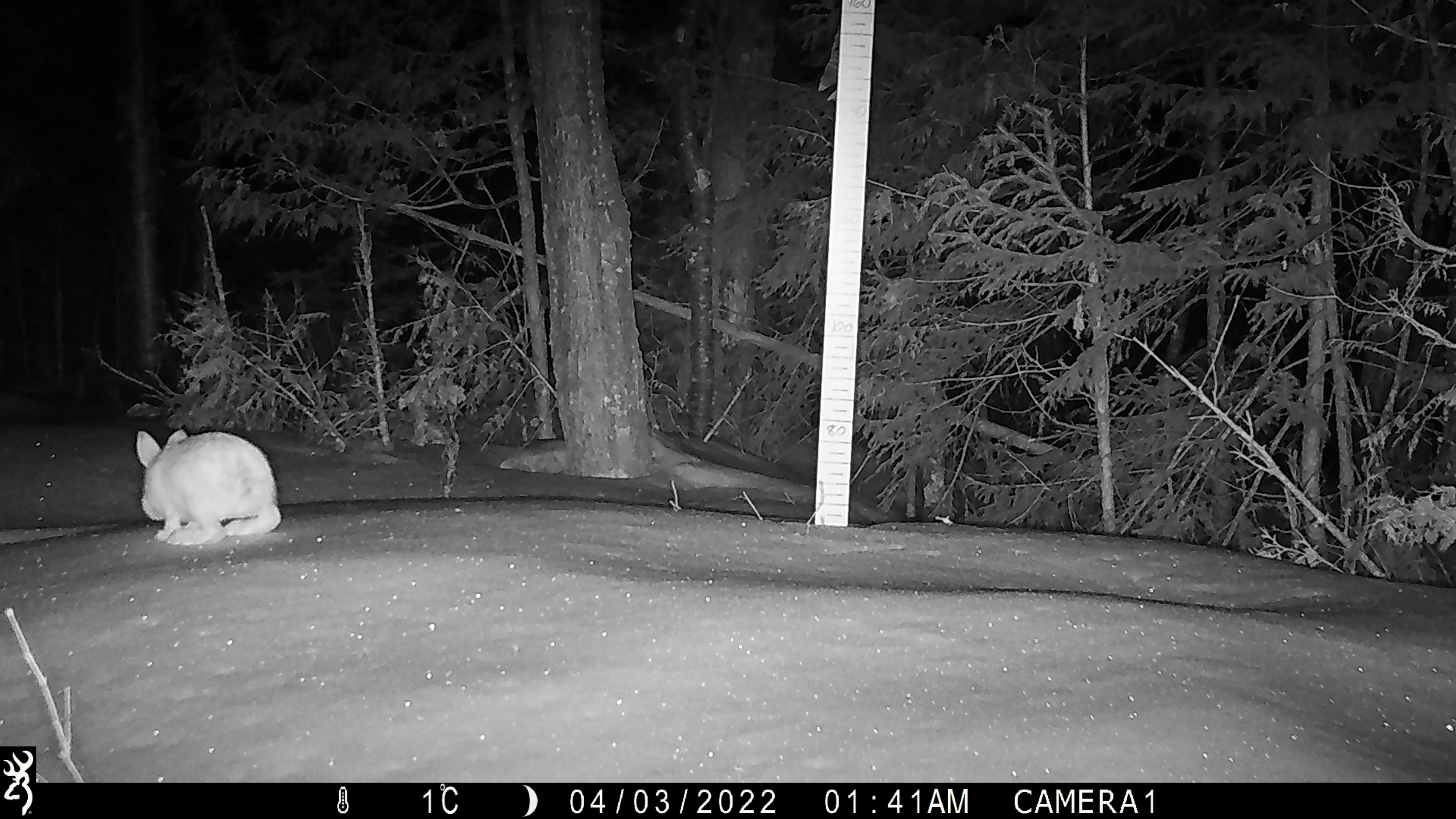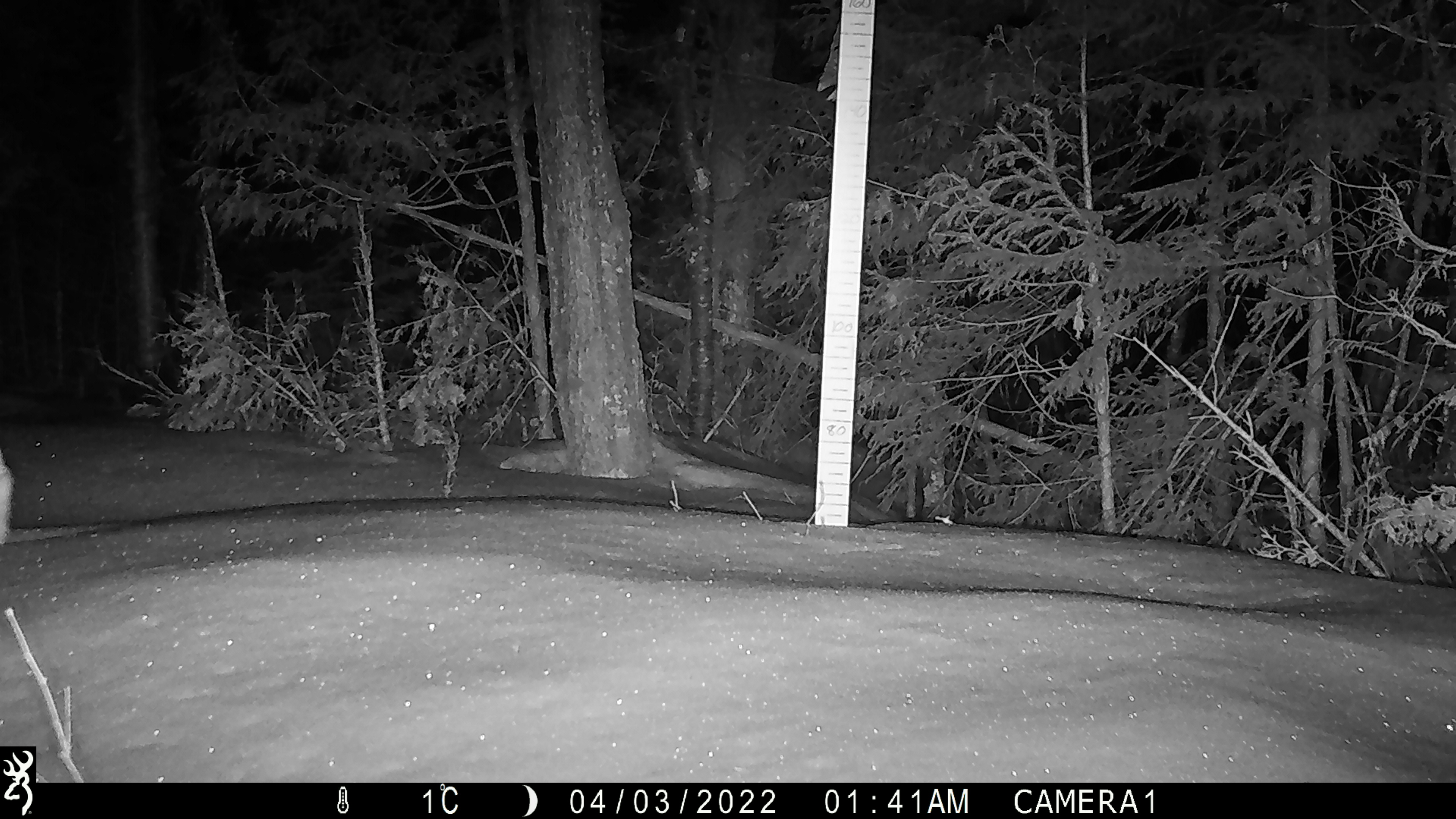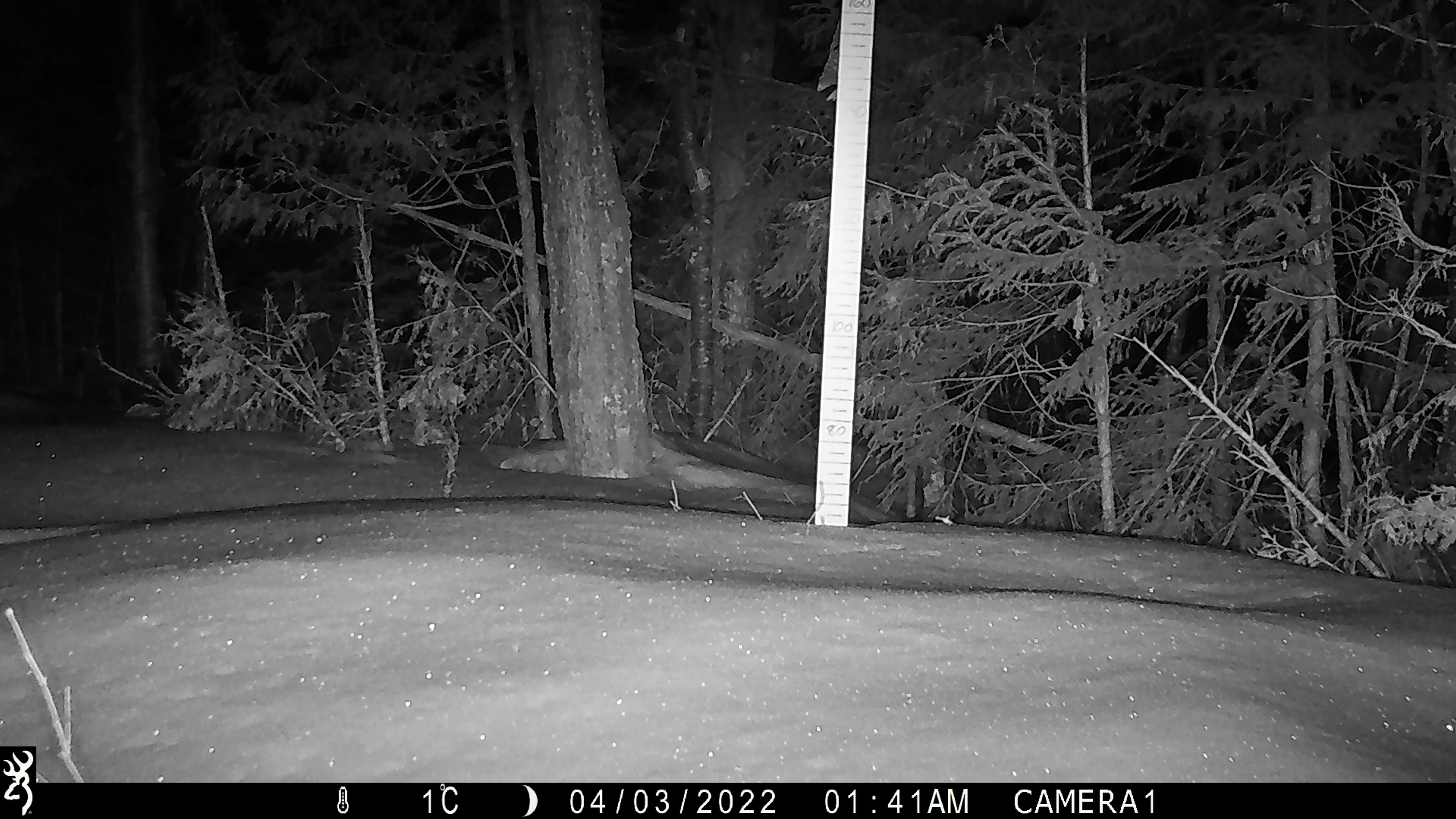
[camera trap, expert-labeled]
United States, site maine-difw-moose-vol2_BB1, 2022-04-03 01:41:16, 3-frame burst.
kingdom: Animalia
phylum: Chordata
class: Mammalia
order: Lagomorpha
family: Leporidae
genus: Lepus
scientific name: Lepus americanus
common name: snowshoe hare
Snowshoe hare (Lepus americanus).